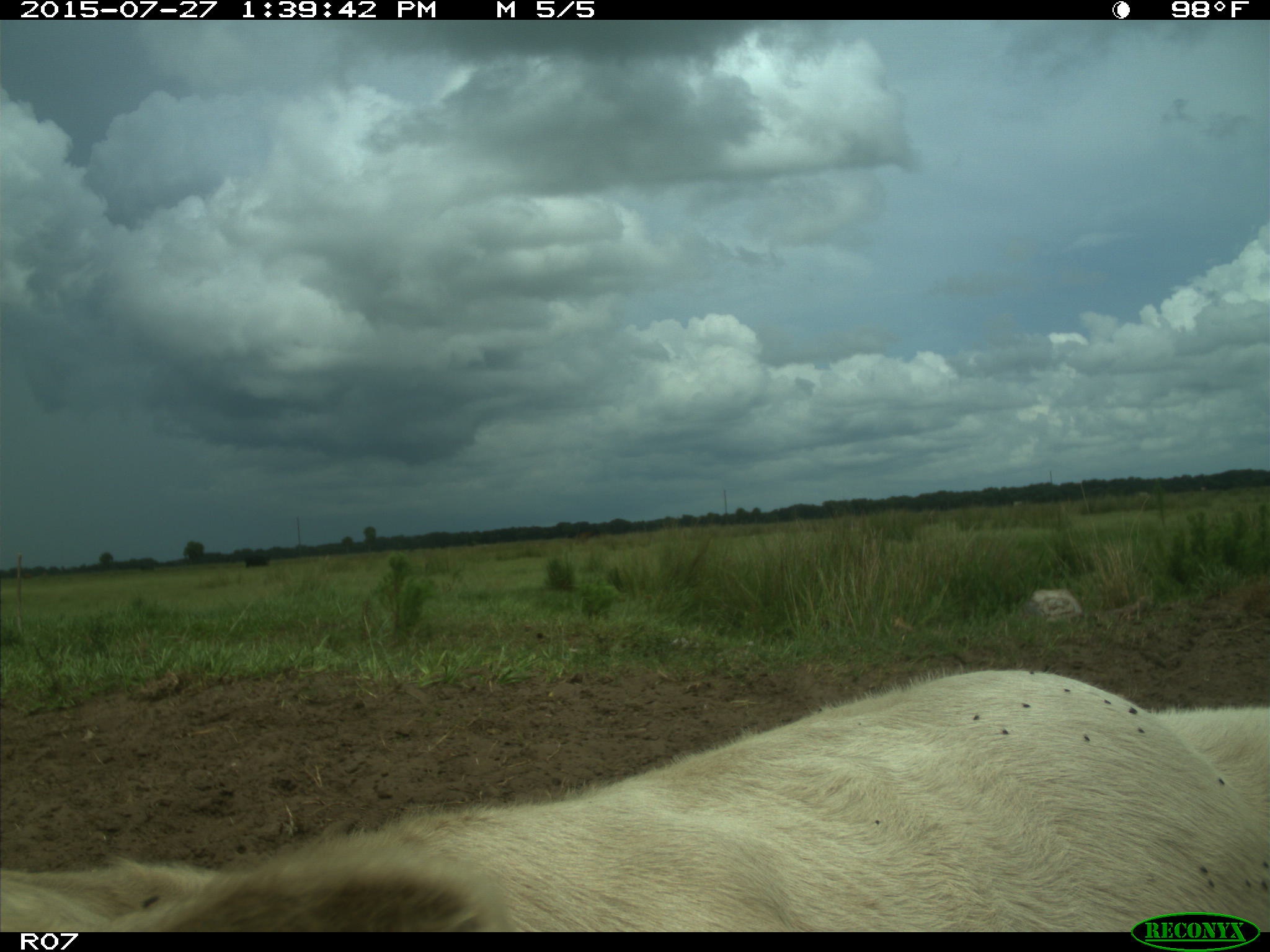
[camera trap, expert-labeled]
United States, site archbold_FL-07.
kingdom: Animalia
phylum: Chordata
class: Mammalia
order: Artiodactyla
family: Bovidae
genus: Bos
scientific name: Bos taurus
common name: domestic cow